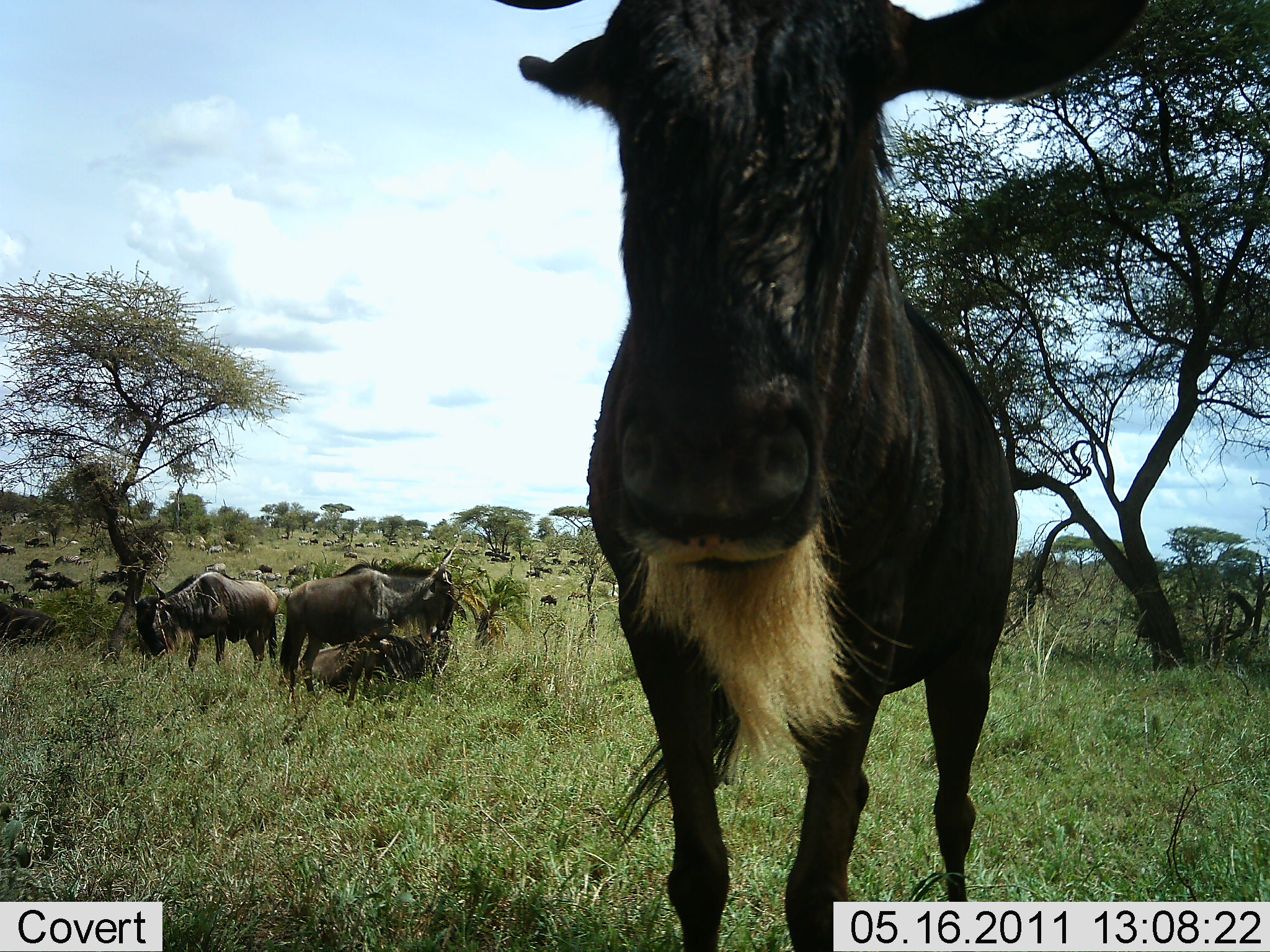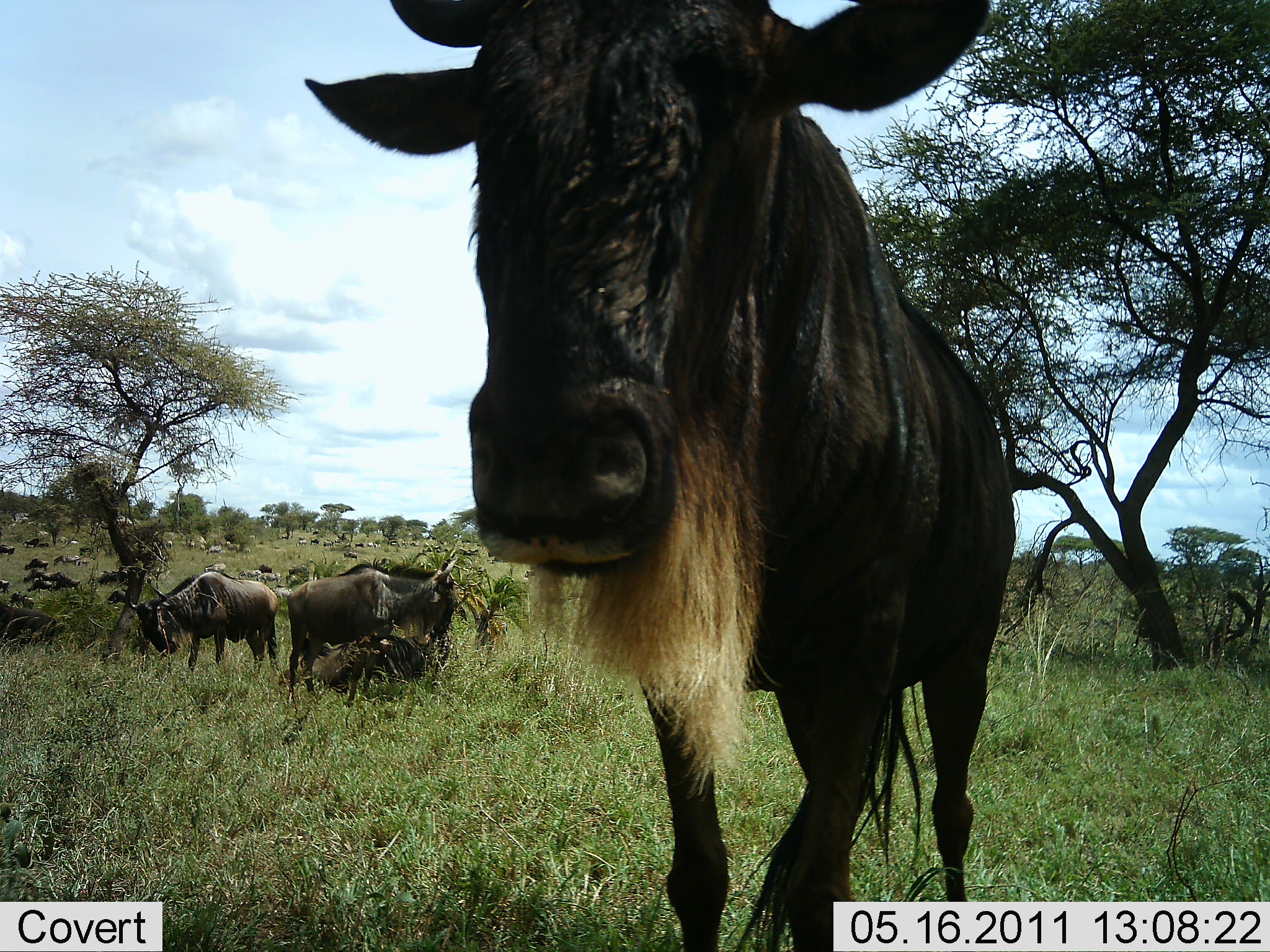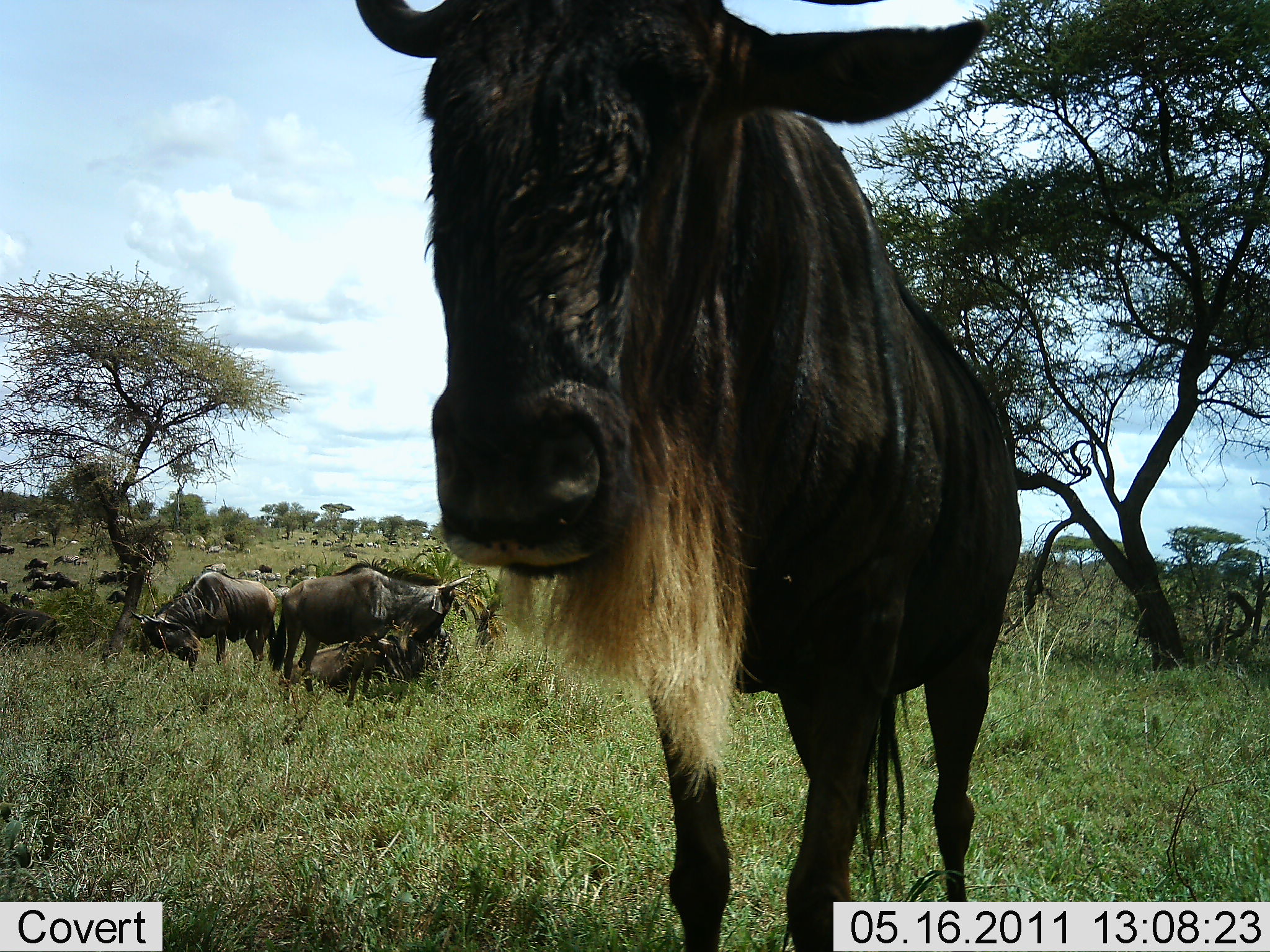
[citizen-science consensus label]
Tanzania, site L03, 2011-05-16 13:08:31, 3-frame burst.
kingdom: Animalia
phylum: Chordata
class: Mammalia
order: Artiodactyla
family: Bovidae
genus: Connochaetes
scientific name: Connochaetes taurinus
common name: blue wildebeest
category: wildebeest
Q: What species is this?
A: Wildebeest (blue wildebeest) (Connochaetes taurinus).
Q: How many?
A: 11-50.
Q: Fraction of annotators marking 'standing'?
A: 88%.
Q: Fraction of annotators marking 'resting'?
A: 50%.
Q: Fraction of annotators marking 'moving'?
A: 25%.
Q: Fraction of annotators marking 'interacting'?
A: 0%.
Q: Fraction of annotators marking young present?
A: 12%.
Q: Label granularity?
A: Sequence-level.